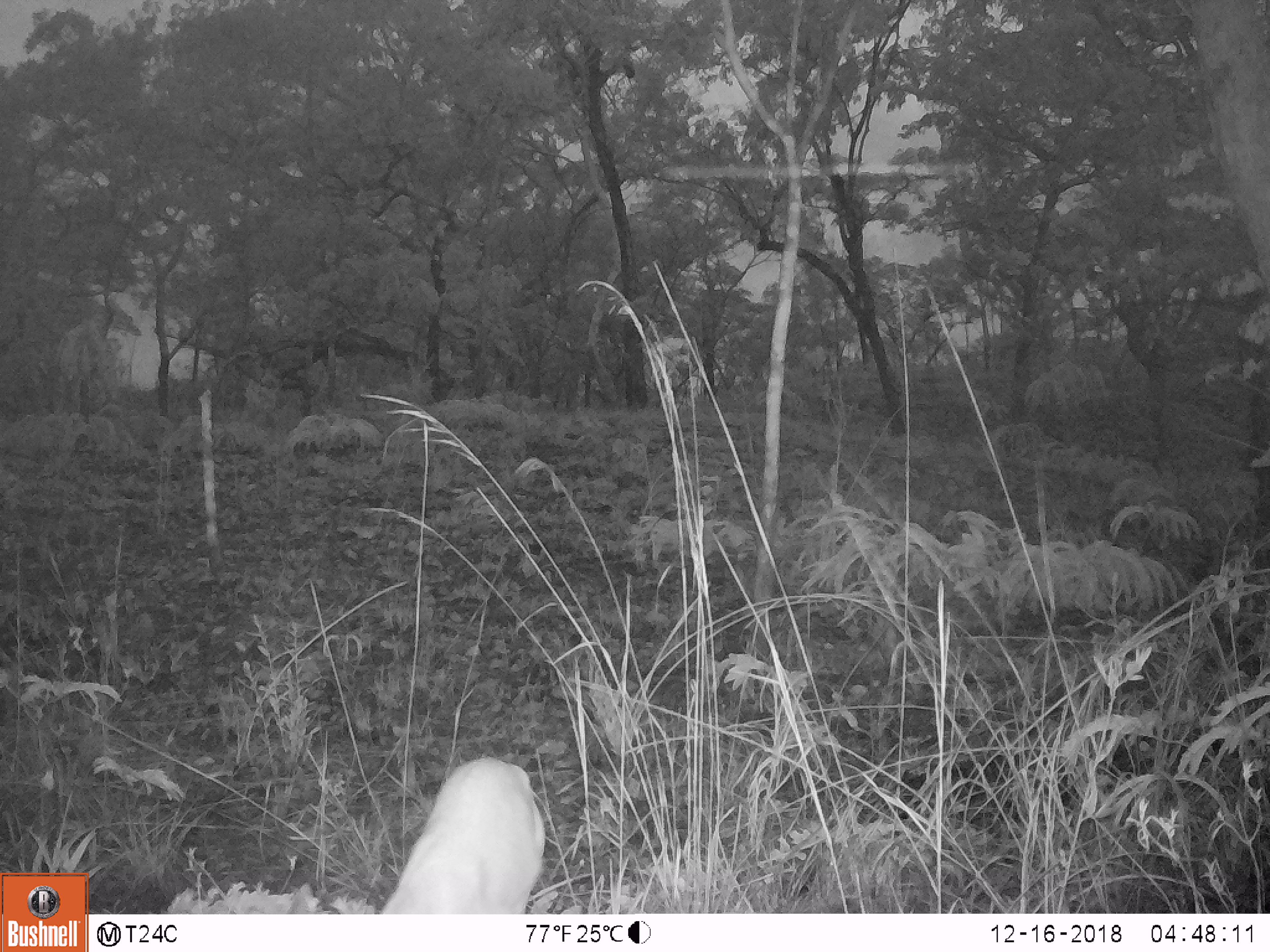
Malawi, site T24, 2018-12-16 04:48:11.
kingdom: Animalia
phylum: Chordata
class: Mammalia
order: Artiodactyla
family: Bovidae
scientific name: Antilopinae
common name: small antelope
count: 1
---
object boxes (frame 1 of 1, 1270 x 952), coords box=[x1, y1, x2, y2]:
small antelope: box=[359, 754, 588, 909]